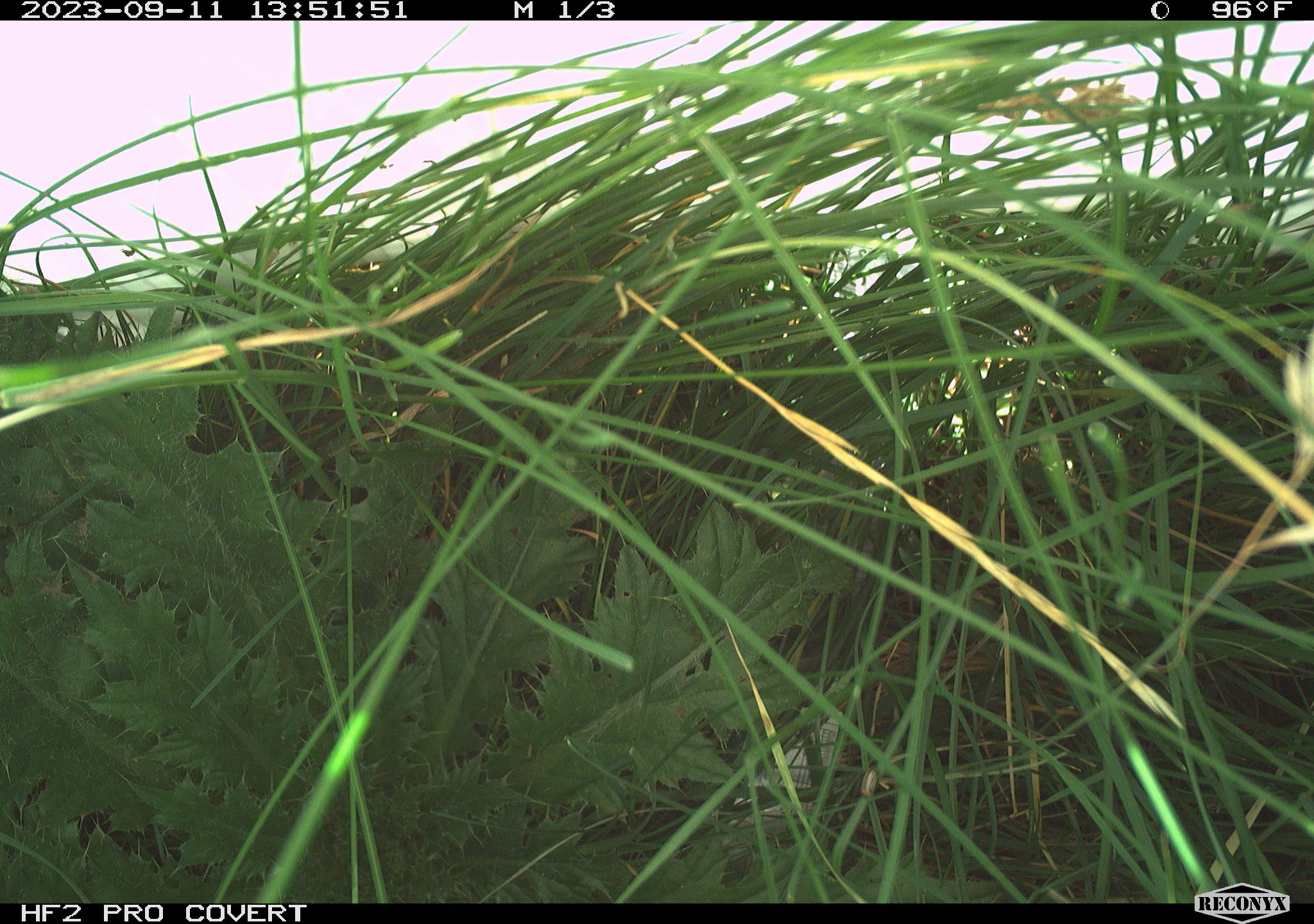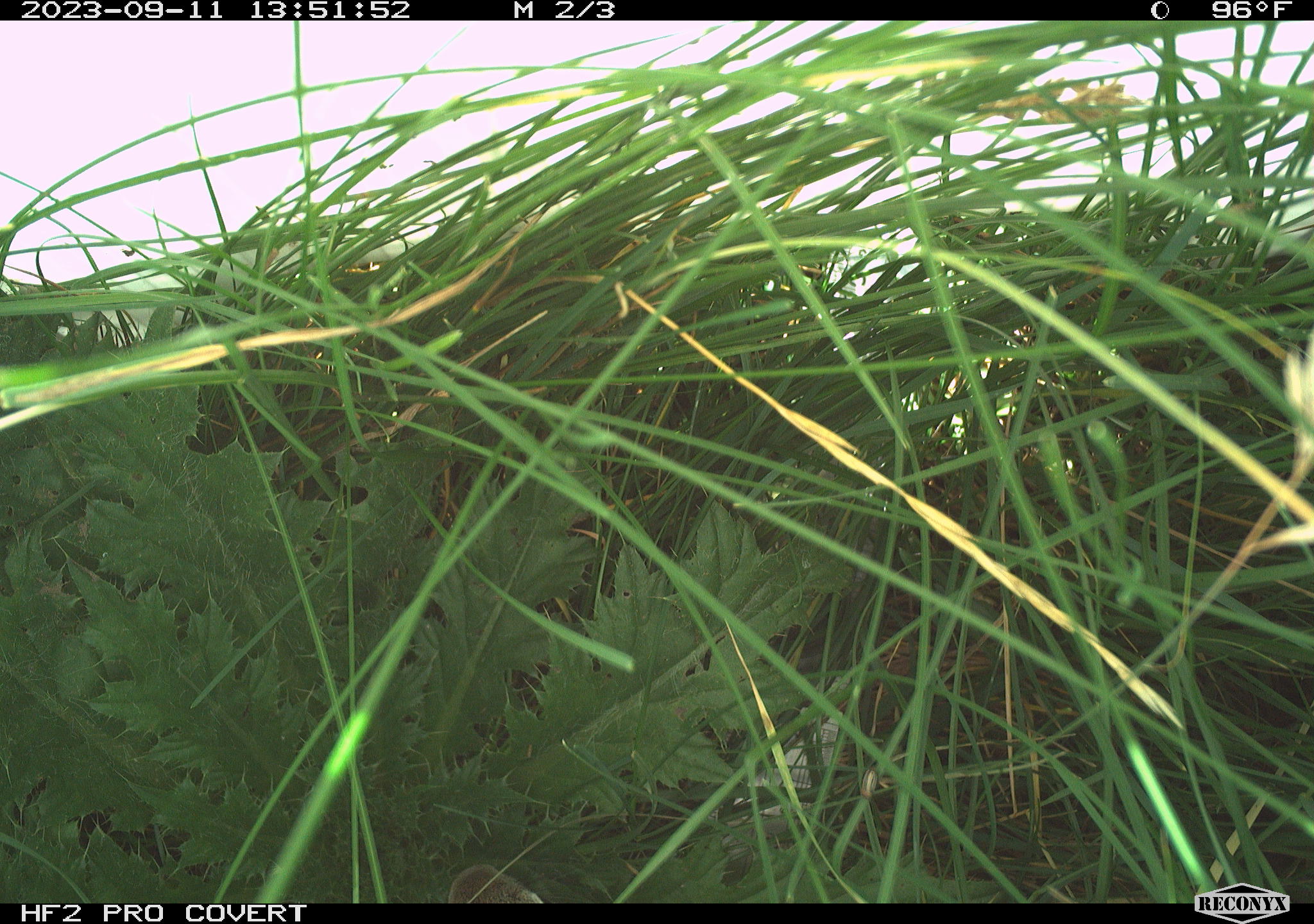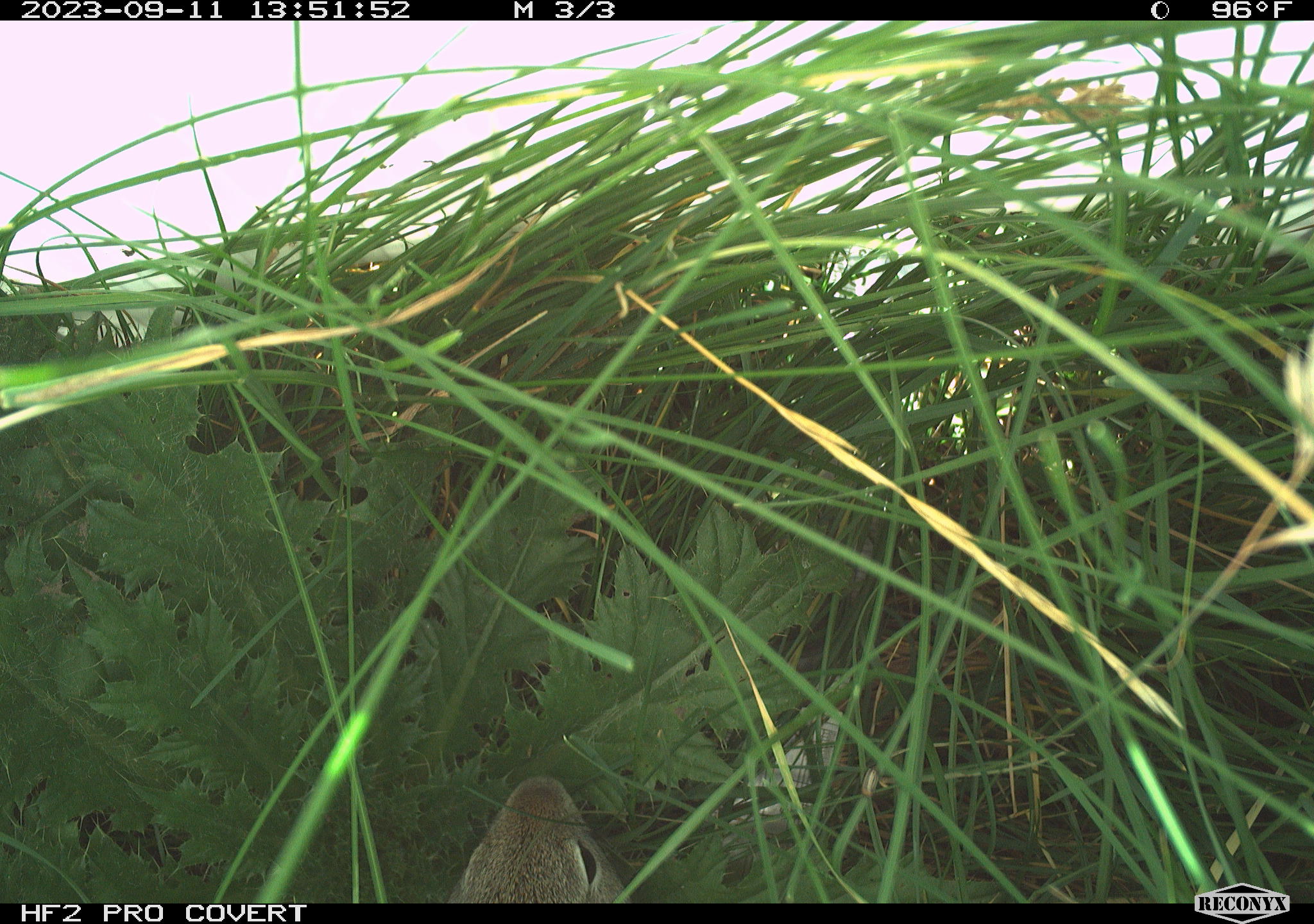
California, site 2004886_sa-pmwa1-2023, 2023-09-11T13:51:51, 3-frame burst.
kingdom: Animalia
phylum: Chordata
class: Mammalia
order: Rodentia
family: Sciuridae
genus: Urocitellus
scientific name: Urocitellus beldingi beldingi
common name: belding's ground squirrel